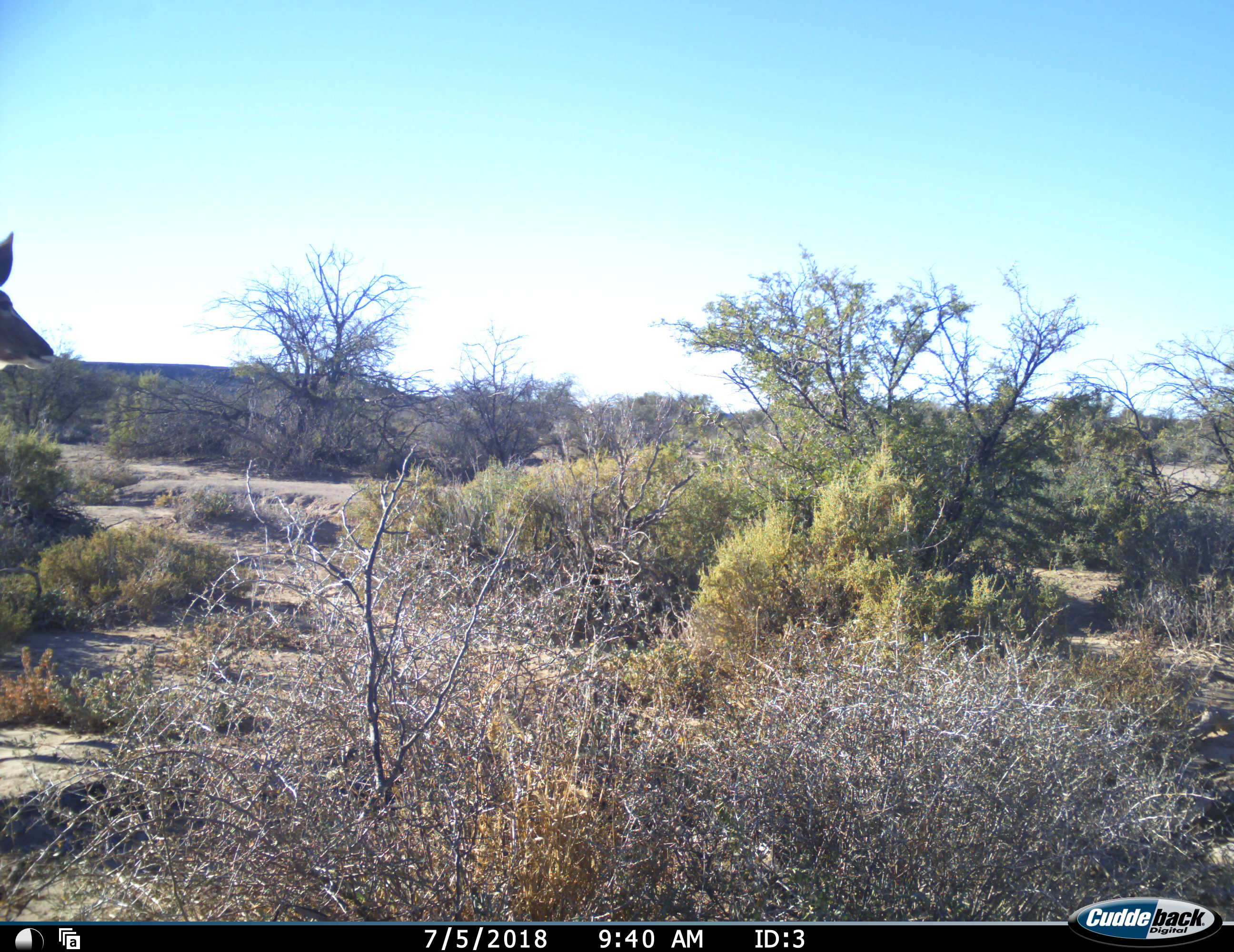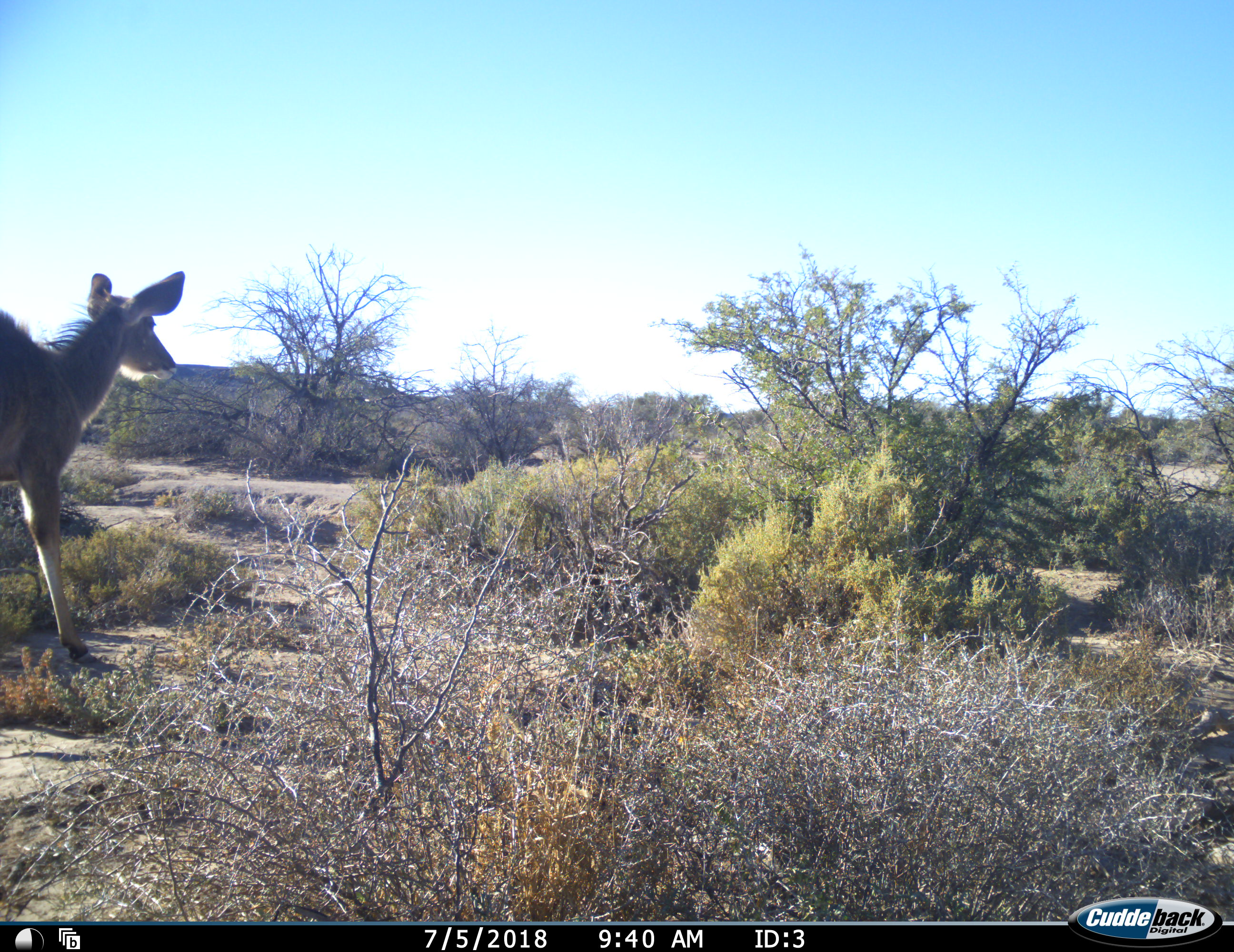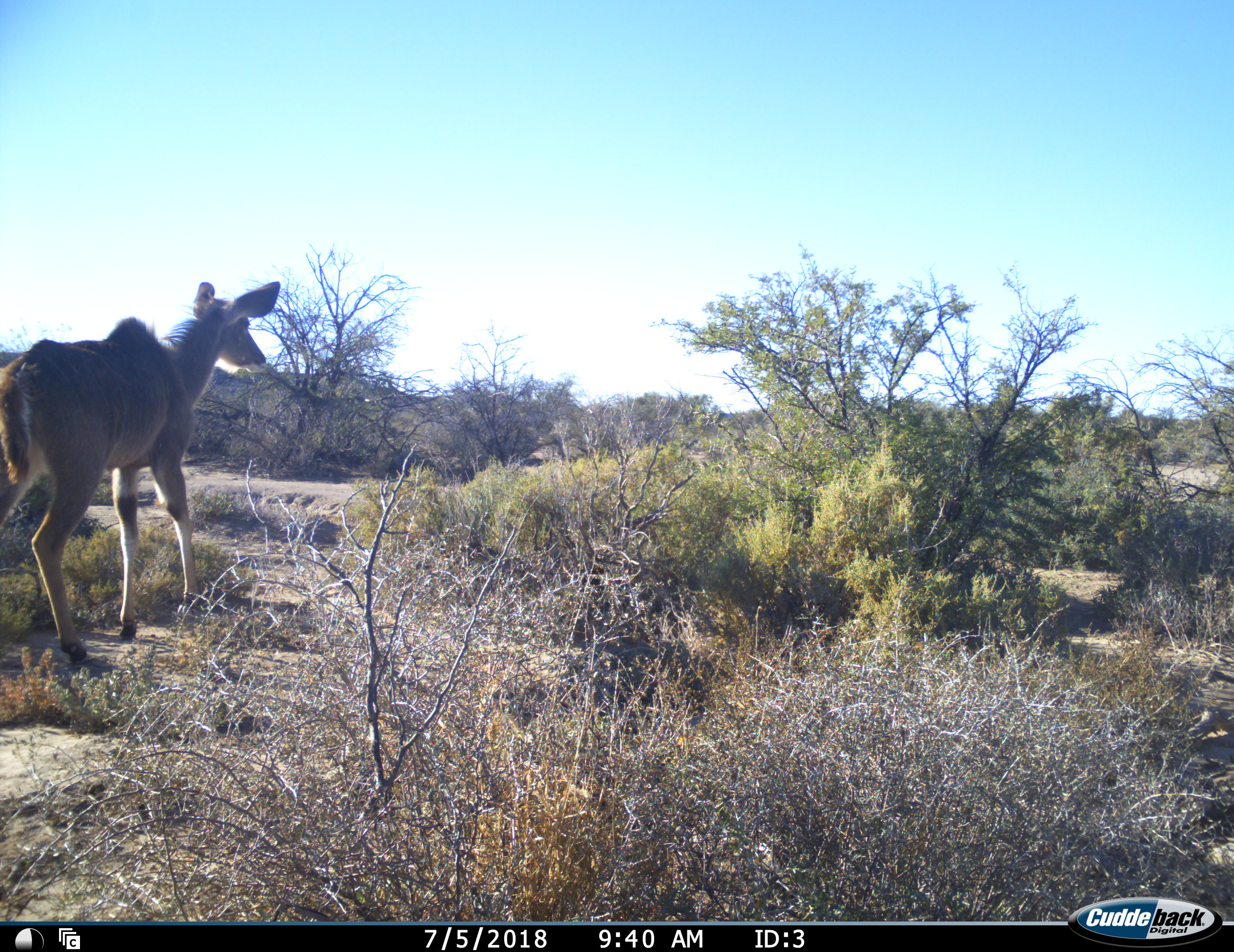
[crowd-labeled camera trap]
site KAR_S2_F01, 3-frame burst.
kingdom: Animalia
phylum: Chordata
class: Mammalia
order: Artiodactyla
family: Bovidae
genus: Tragelaphus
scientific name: Tragelaphus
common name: kudu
Kudu (Tragelaphus), count 1. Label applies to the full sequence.